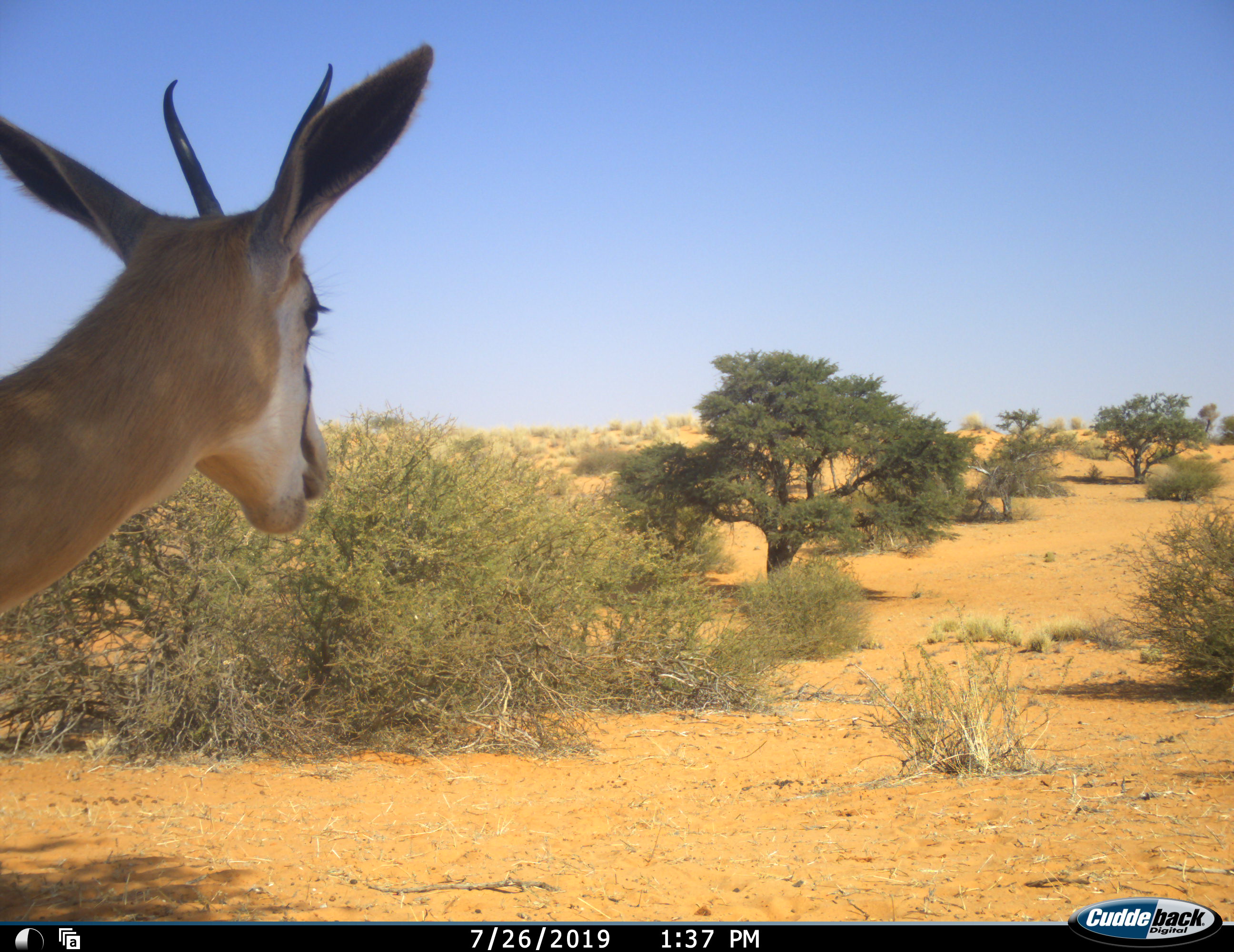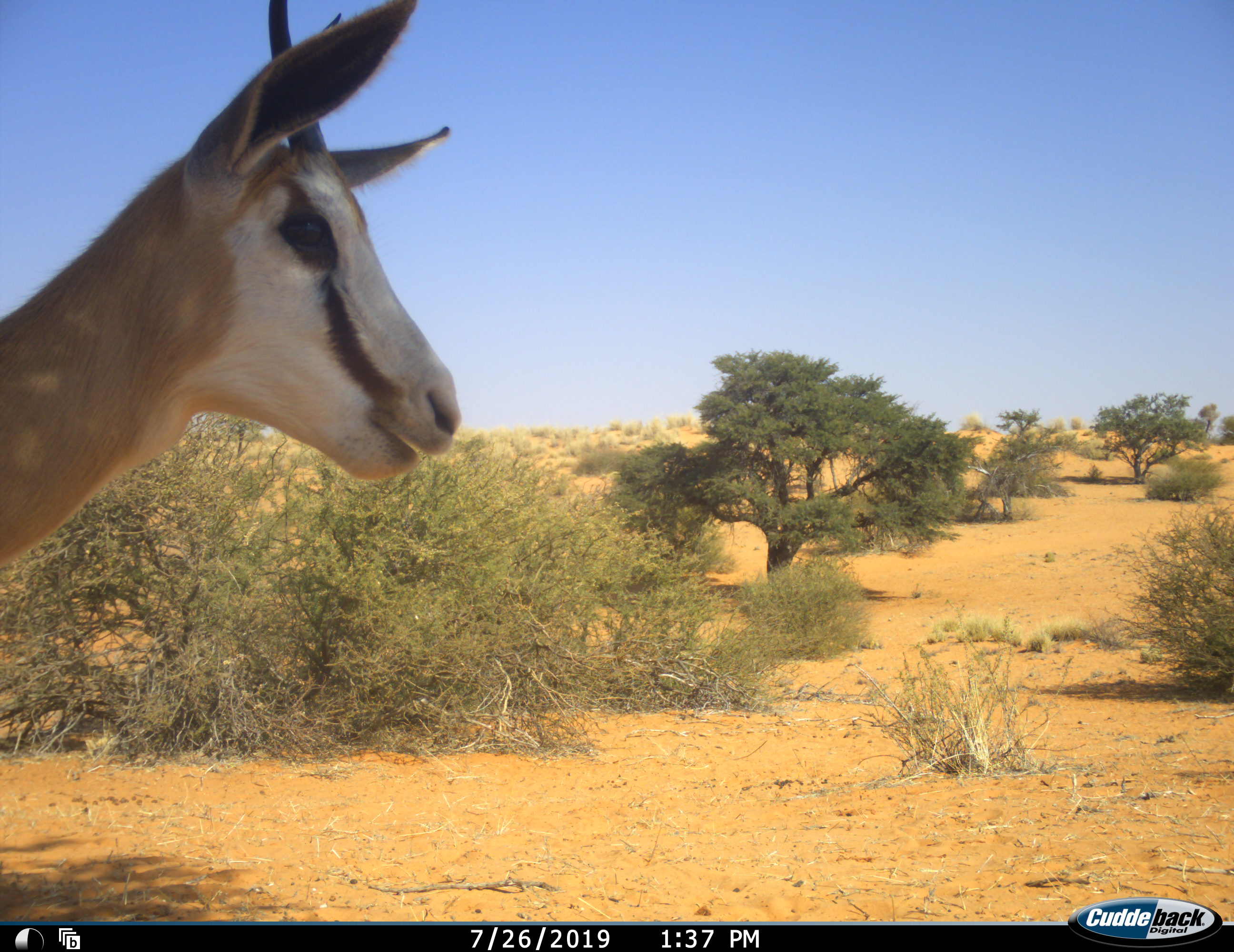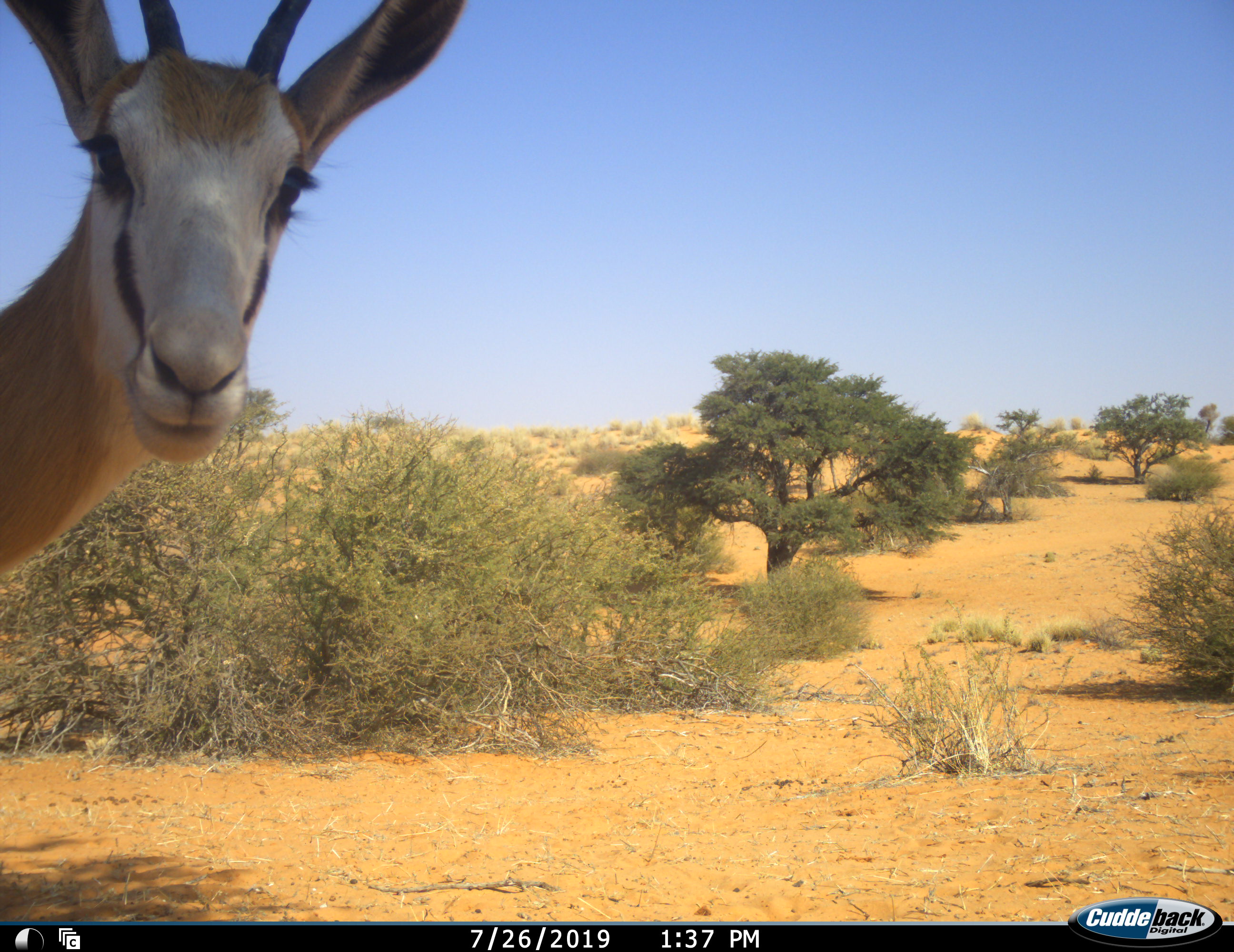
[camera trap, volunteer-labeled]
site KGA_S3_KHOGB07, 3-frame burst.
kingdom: Animalia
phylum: Chordata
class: Mammalia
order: Artiodactyla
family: Bovidae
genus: Antidorcas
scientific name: Antidorcas marsupialis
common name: springbok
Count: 1.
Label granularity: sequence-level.